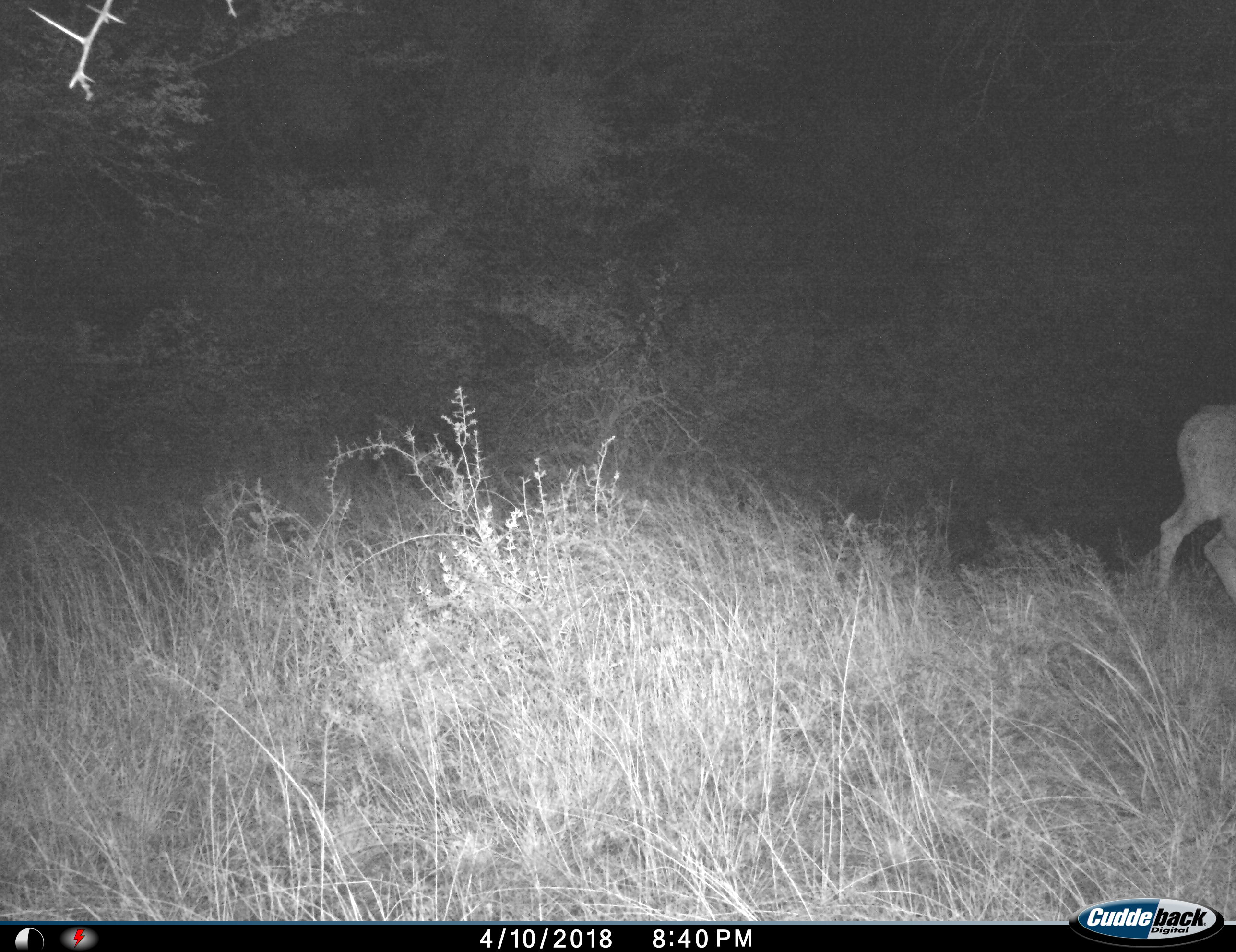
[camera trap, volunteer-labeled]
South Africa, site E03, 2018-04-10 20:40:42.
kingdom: Animalia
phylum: Chordata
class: Mammalia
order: Artiodactyla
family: Bovidae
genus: Redunca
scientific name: Redunca fulvorufula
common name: mountain reedbuck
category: reedbuckmountain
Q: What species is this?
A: Reedbuckmountain (mountain reedbuck) (Redunca fulvorufula).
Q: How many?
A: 1.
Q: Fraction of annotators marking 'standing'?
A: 33%.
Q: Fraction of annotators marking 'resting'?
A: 0%.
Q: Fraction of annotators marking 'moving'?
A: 67%.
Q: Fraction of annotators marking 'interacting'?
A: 0%.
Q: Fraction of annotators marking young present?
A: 0%.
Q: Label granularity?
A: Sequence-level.